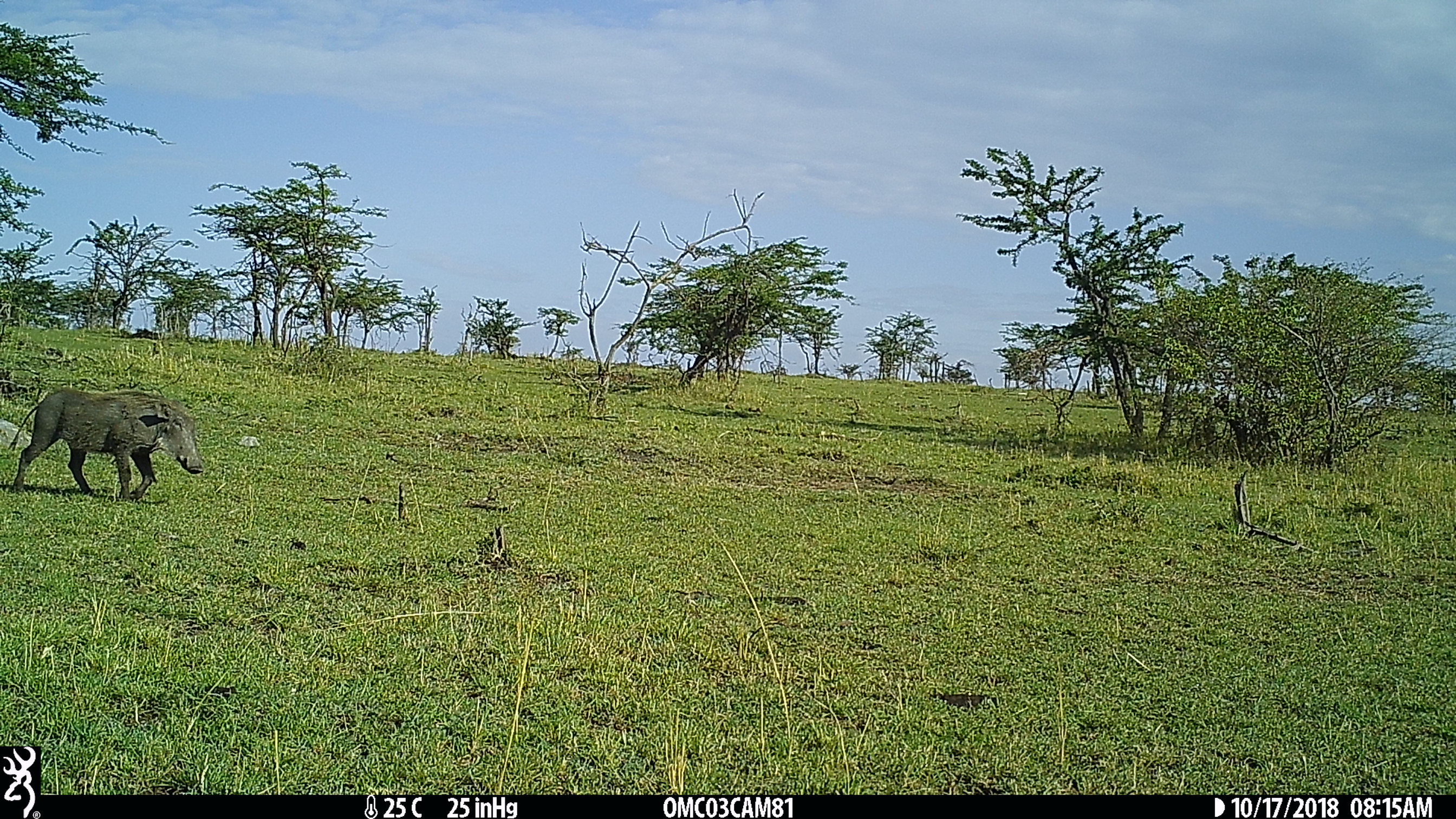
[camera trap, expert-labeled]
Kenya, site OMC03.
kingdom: Animalia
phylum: Chordata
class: Mammalia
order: Artiodactyla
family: Suidae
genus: Phacochoerus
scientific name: Phacochoerus africanus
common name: common warthog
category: warthog